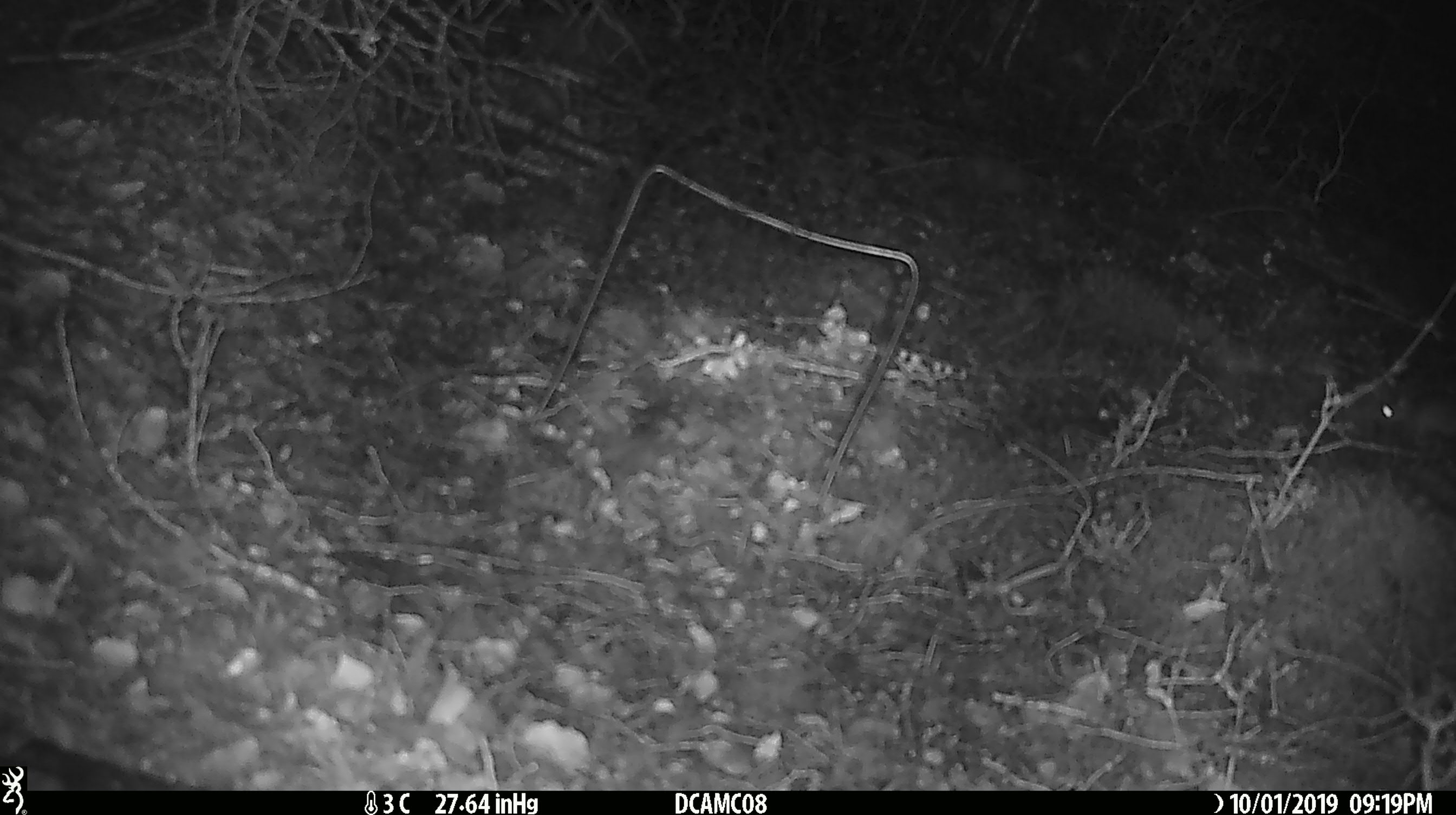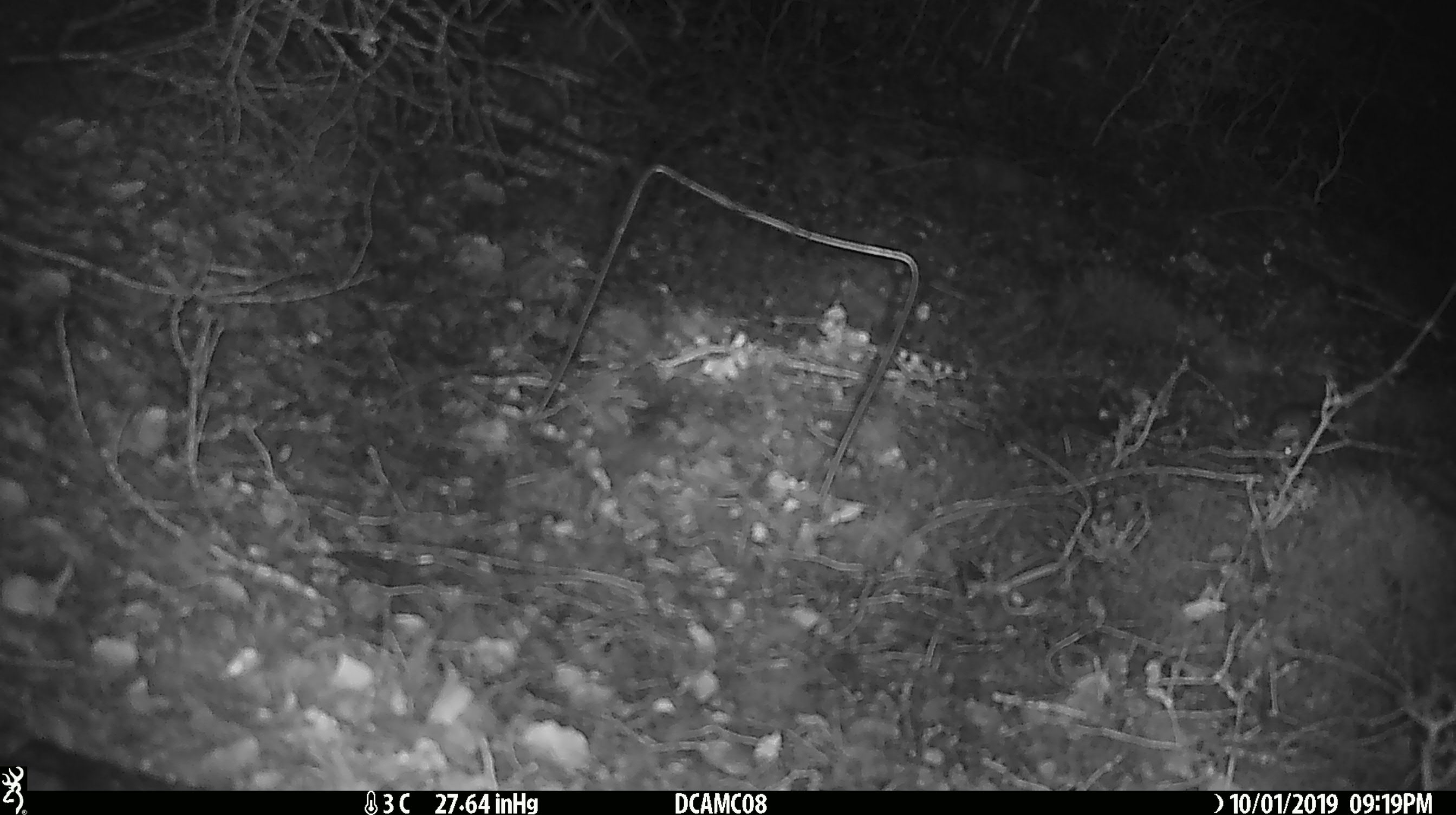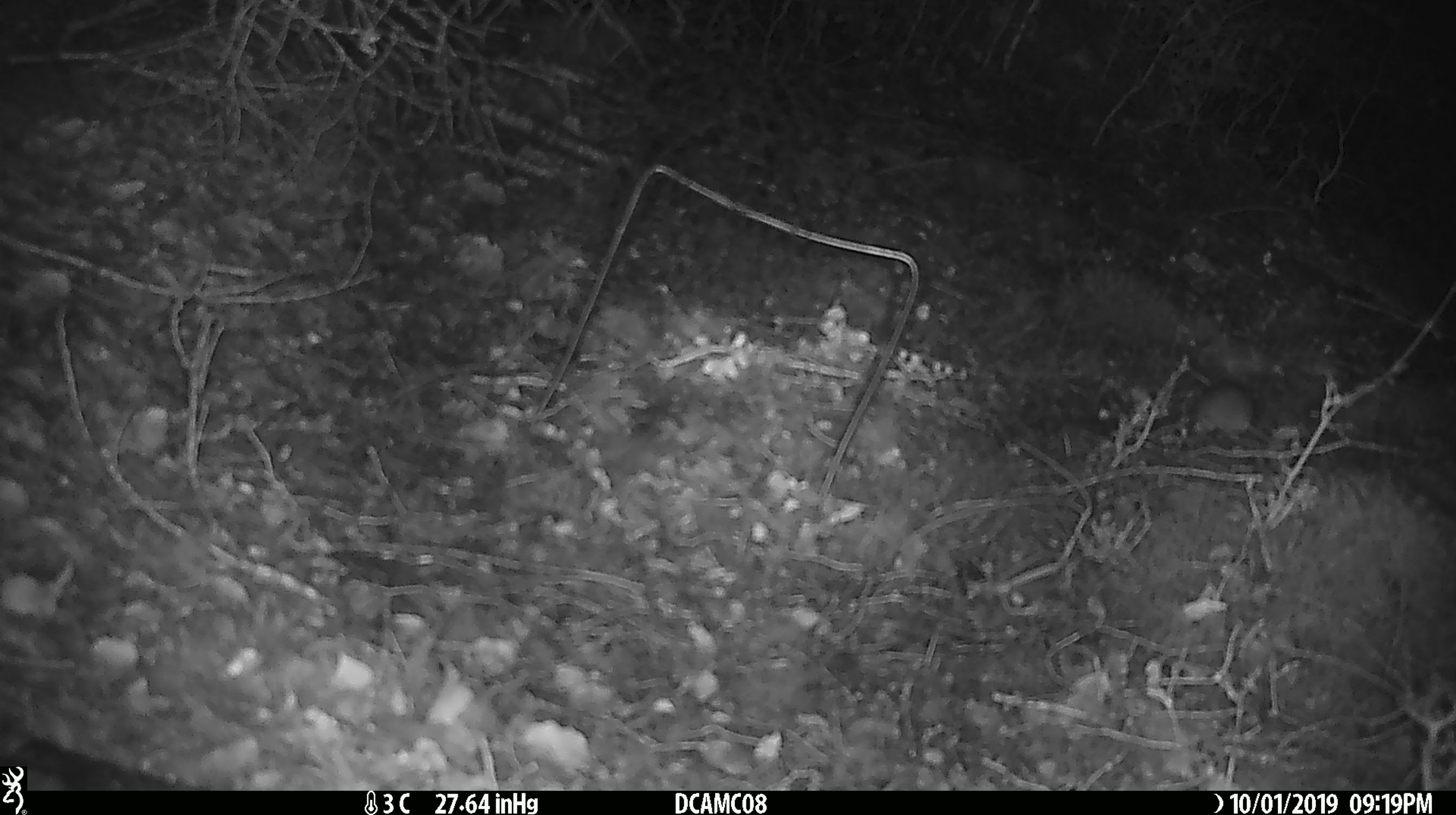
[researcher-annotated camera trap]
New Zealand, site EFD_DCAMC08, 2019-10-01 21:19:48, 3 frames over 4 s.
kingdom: Animalia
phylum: Chordata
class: Mammalia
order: Rodentia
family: Muridae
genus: Mus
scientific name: Mus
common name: mouse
Mouse (Mus).